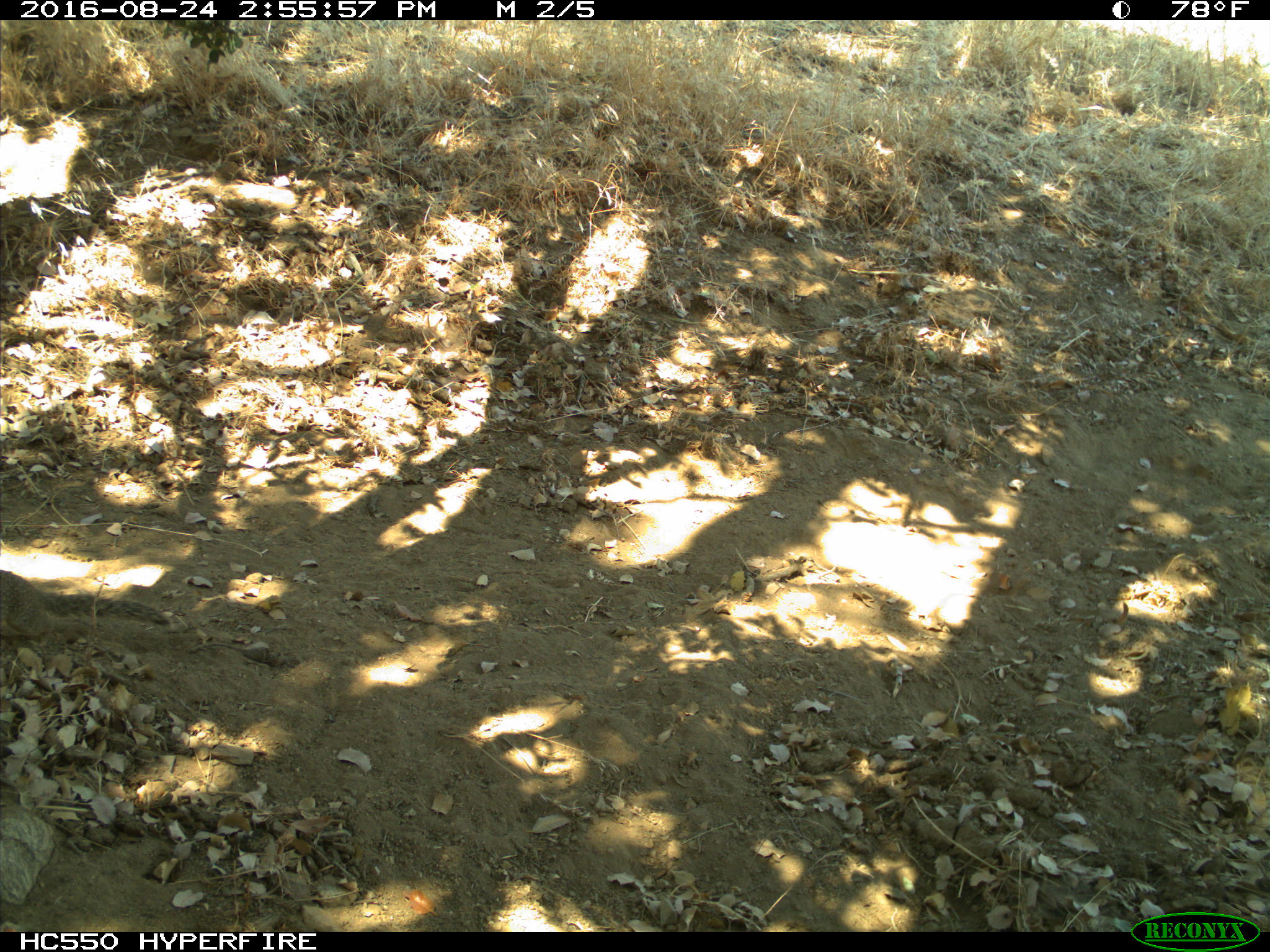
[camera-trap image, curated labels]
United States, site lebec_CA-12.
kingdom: Animalia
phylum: Chordata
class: Mammalia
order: Rodentia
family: Sciuridae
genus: Otospermophilus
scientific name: Otospermophilus beecheyi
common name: california ground squirrel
Otospermophilus beecheyi (california ground squirrel).